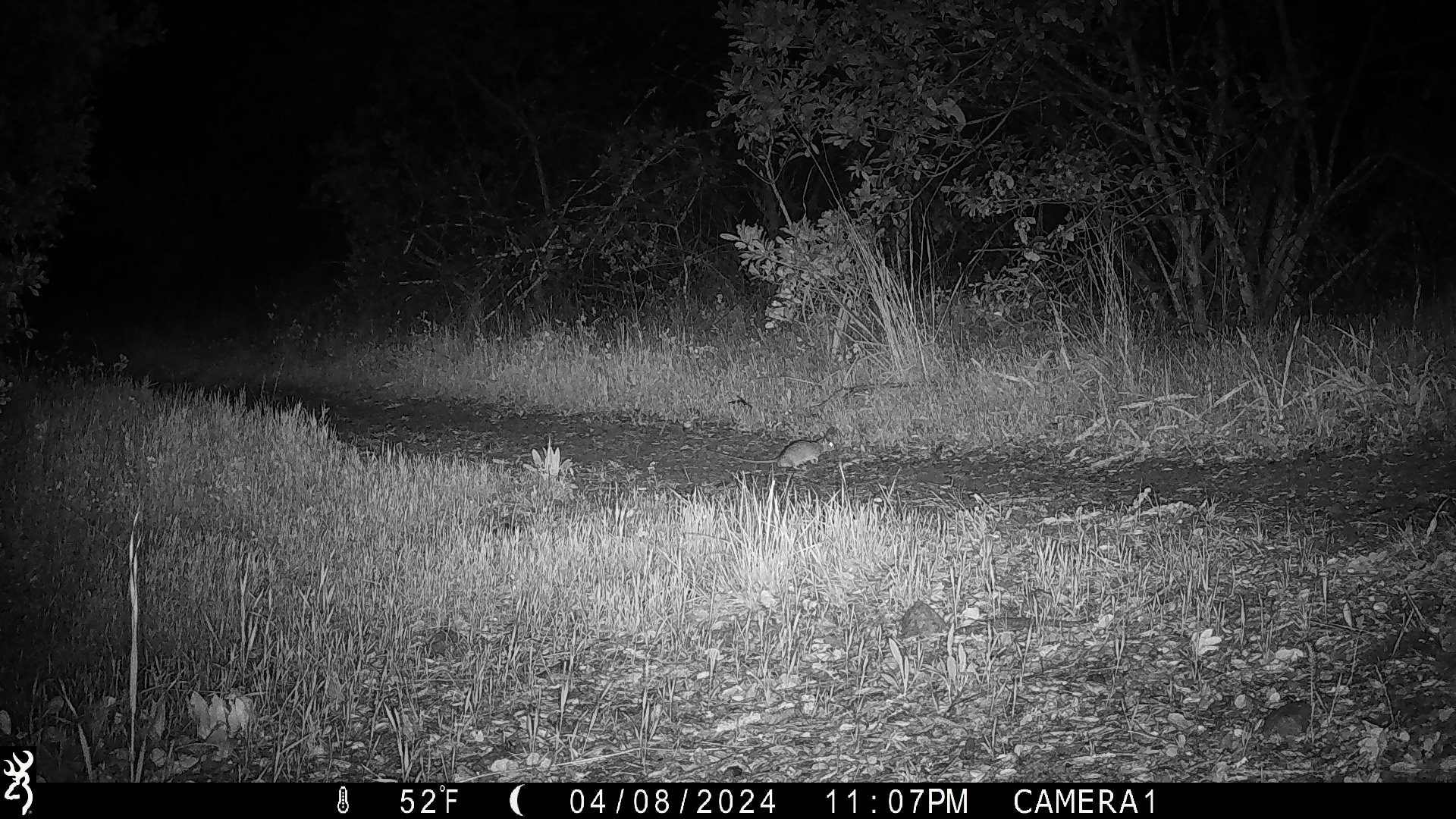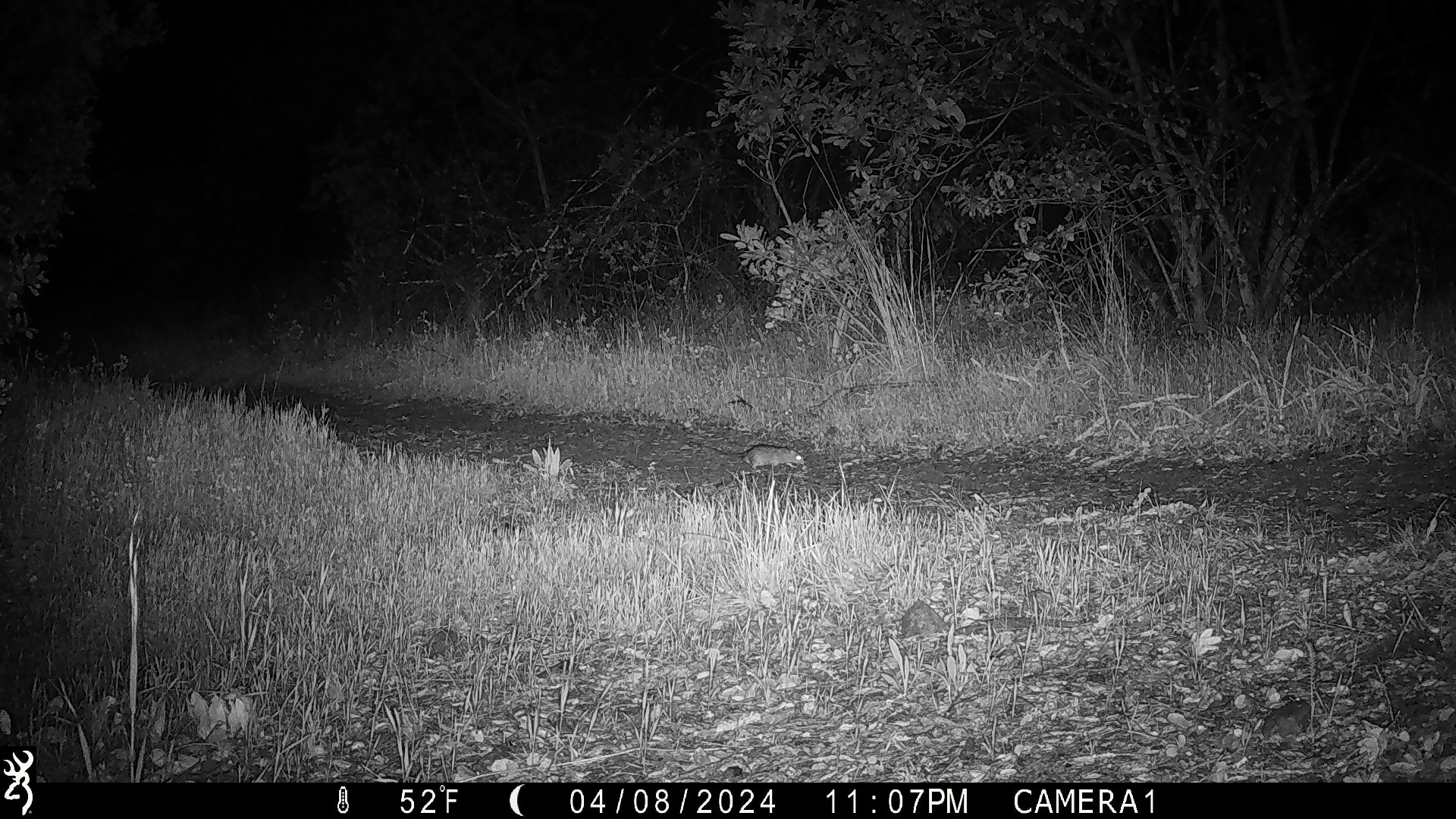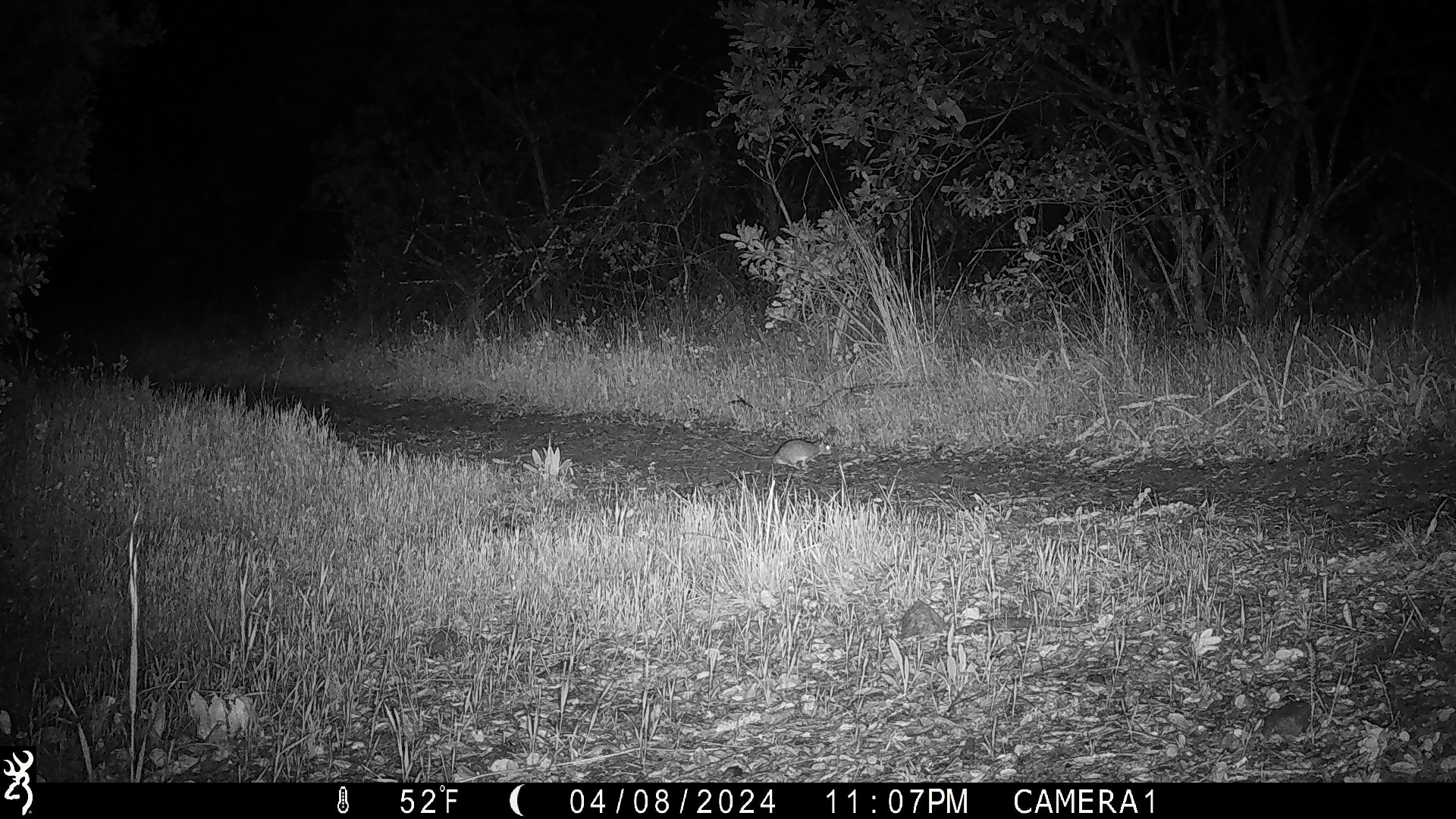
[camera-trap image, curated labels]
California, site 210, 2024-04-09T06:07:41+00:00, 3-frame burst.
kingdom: Animalia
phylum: Chordata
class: Mammalia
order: Rodentia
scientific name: Rodentia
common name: mouse or rat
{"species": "mouse or rat (Rodentia)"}